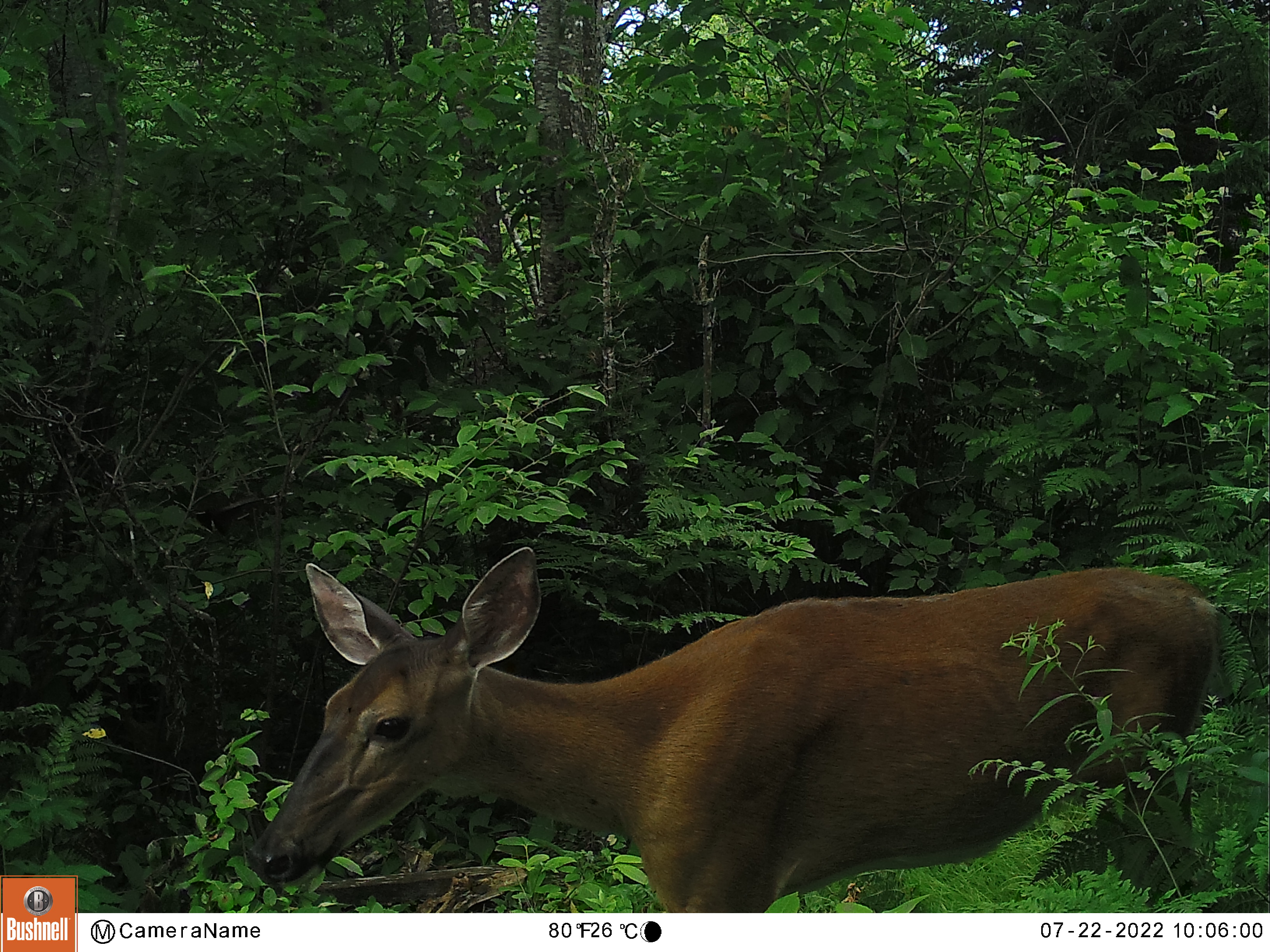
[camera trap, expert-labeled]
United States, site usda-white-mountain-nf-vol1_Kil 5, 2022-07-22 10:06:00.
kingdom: Animalia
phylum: Chordata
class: Mammalia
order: Artiodactyla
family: Cervidae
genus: Odocoileus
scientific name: Odocoileus virginianus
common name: white-tailed deer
White-tailed deer (Odocoileus virginianus).